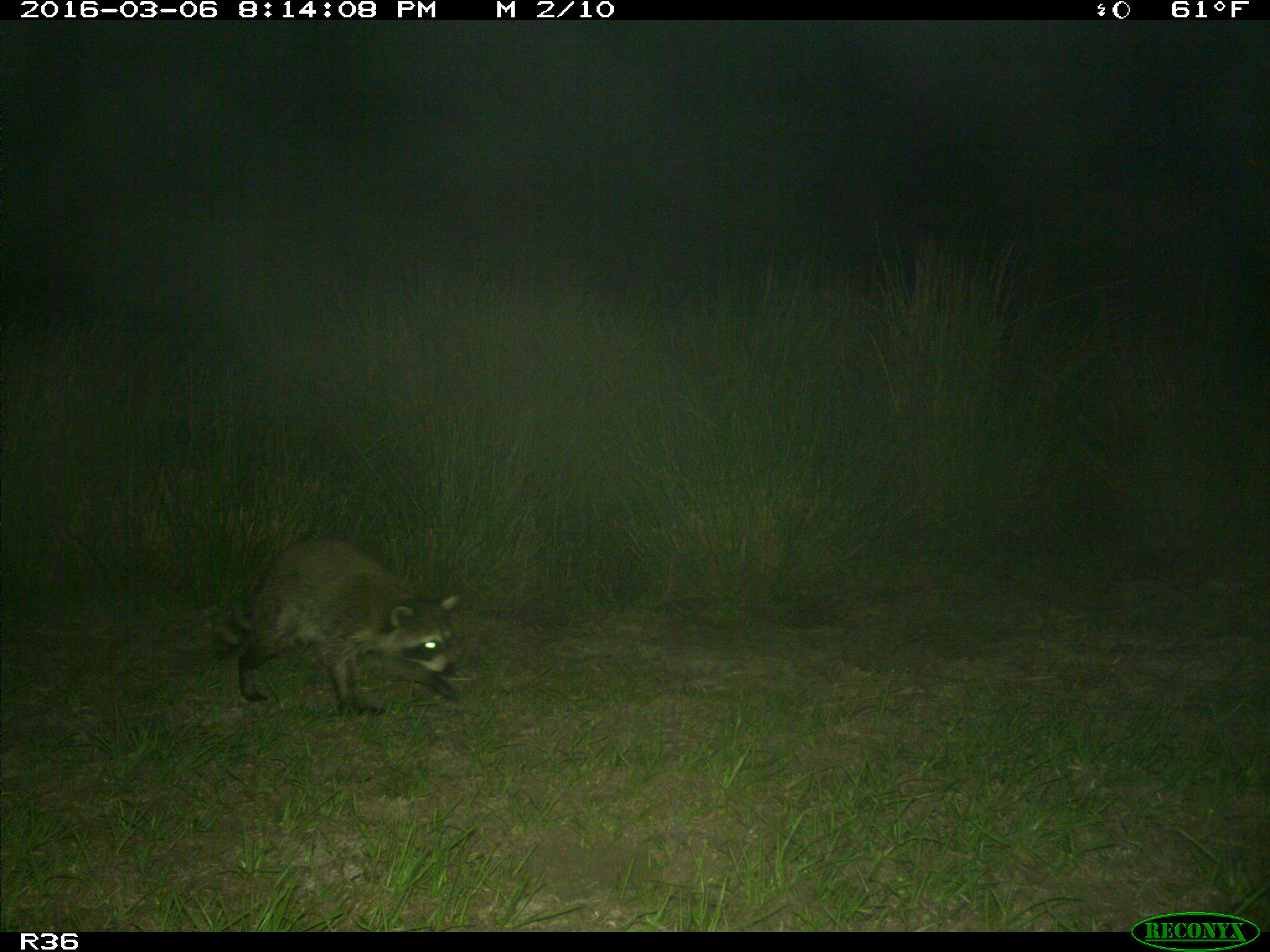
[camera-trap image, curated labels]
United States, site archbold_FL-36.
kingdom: Animalia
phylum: Chordata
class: Mammalia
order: Carnivora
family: Procyonidae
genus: Procyon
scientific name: Procyon lotor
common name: common raccoon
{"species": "Procyon lotor (common raccoon)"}